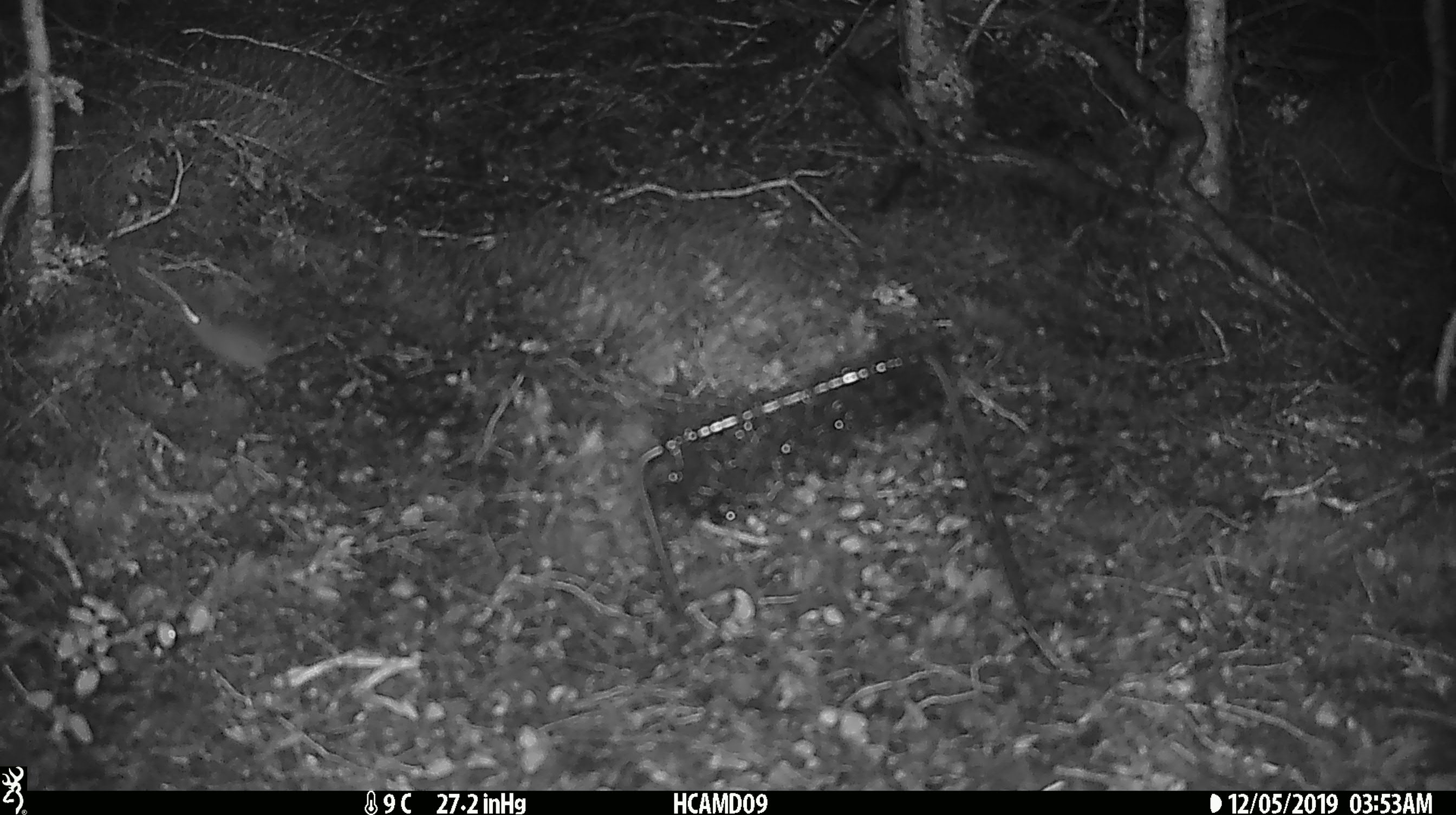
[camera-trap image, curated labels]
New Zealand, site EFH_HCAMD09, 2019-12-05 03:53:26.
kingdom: Animalia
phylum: Chordata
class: Mammalia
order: Rodentia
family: Muridae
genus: Mus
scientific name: Mus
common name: mouse